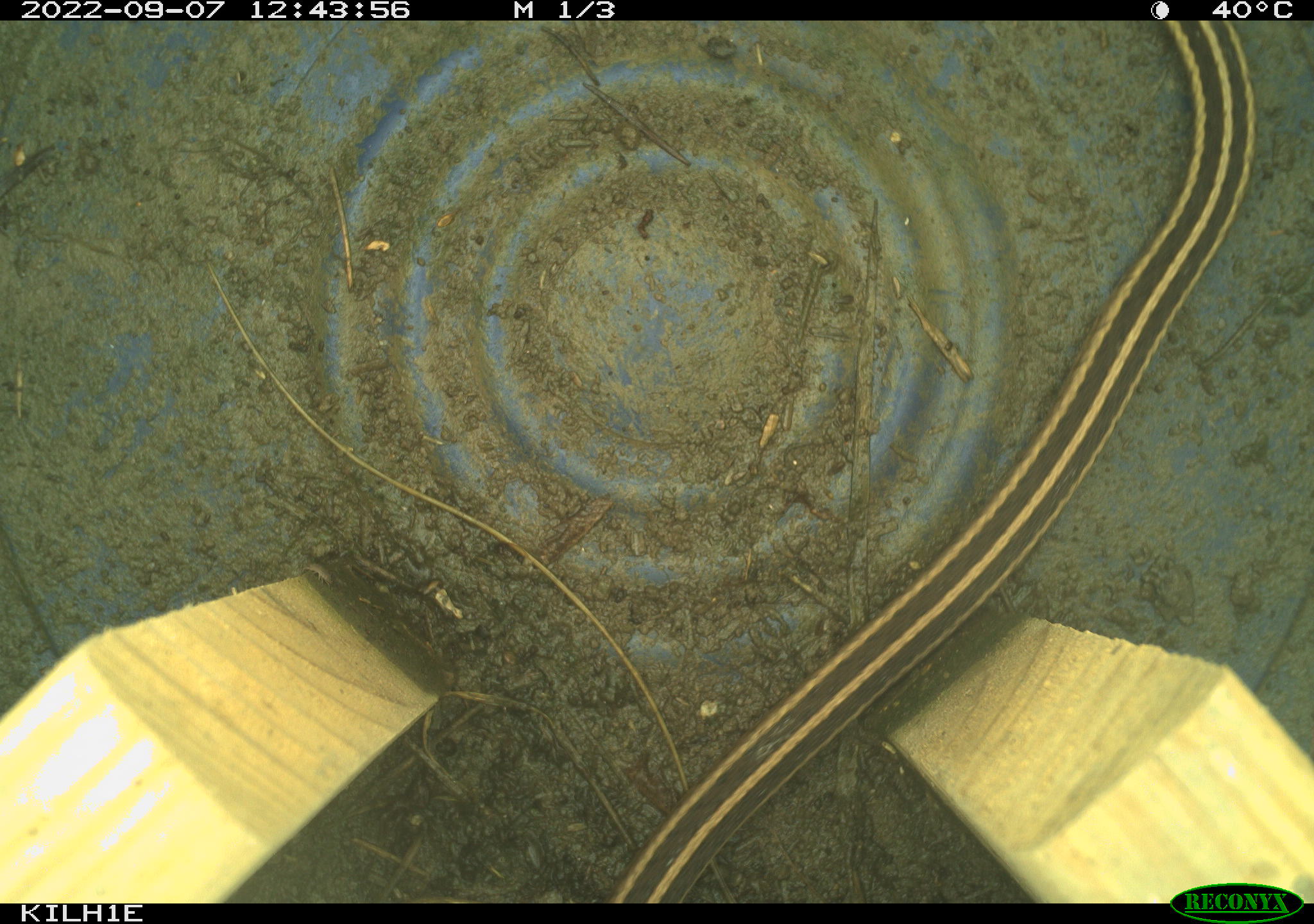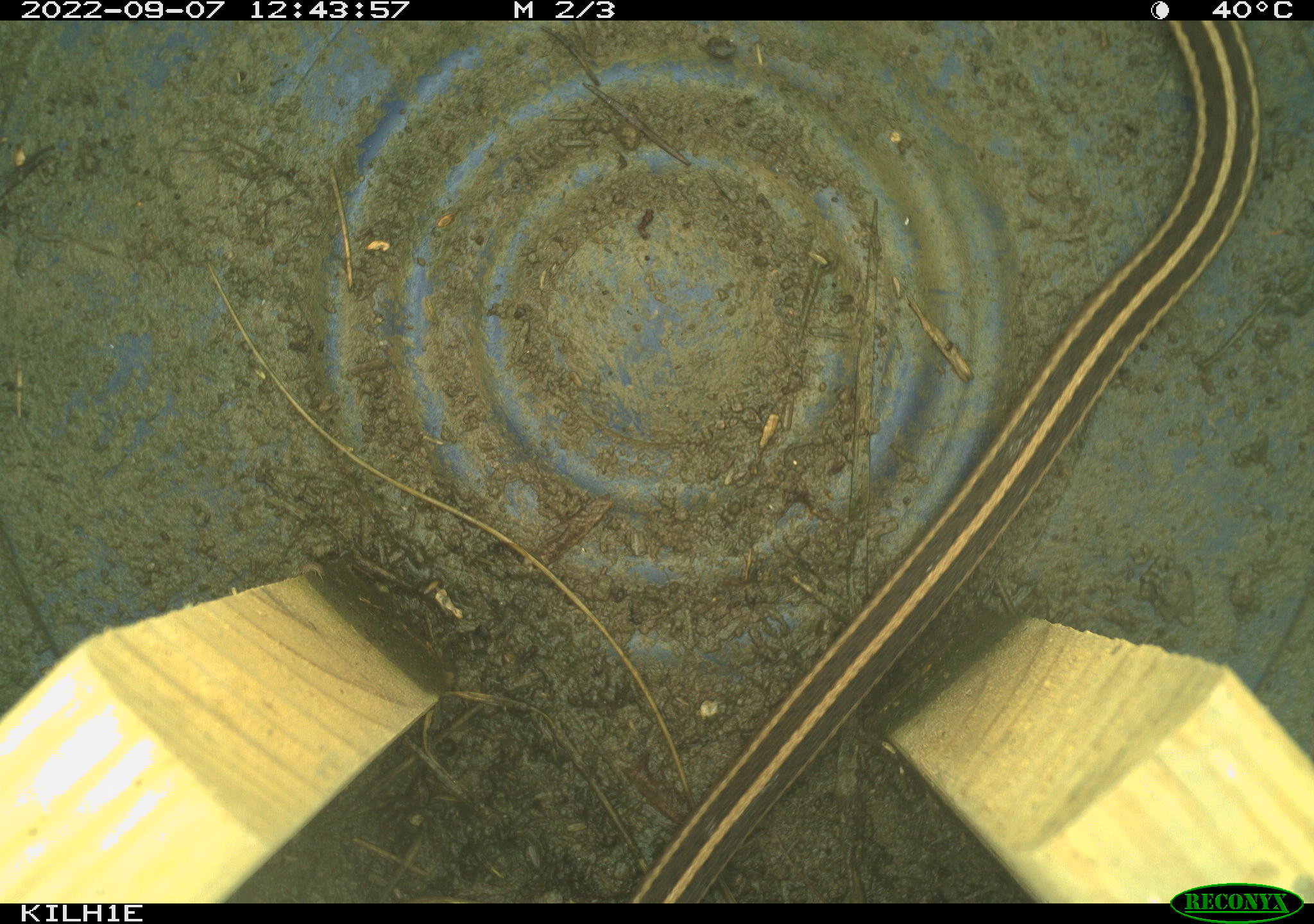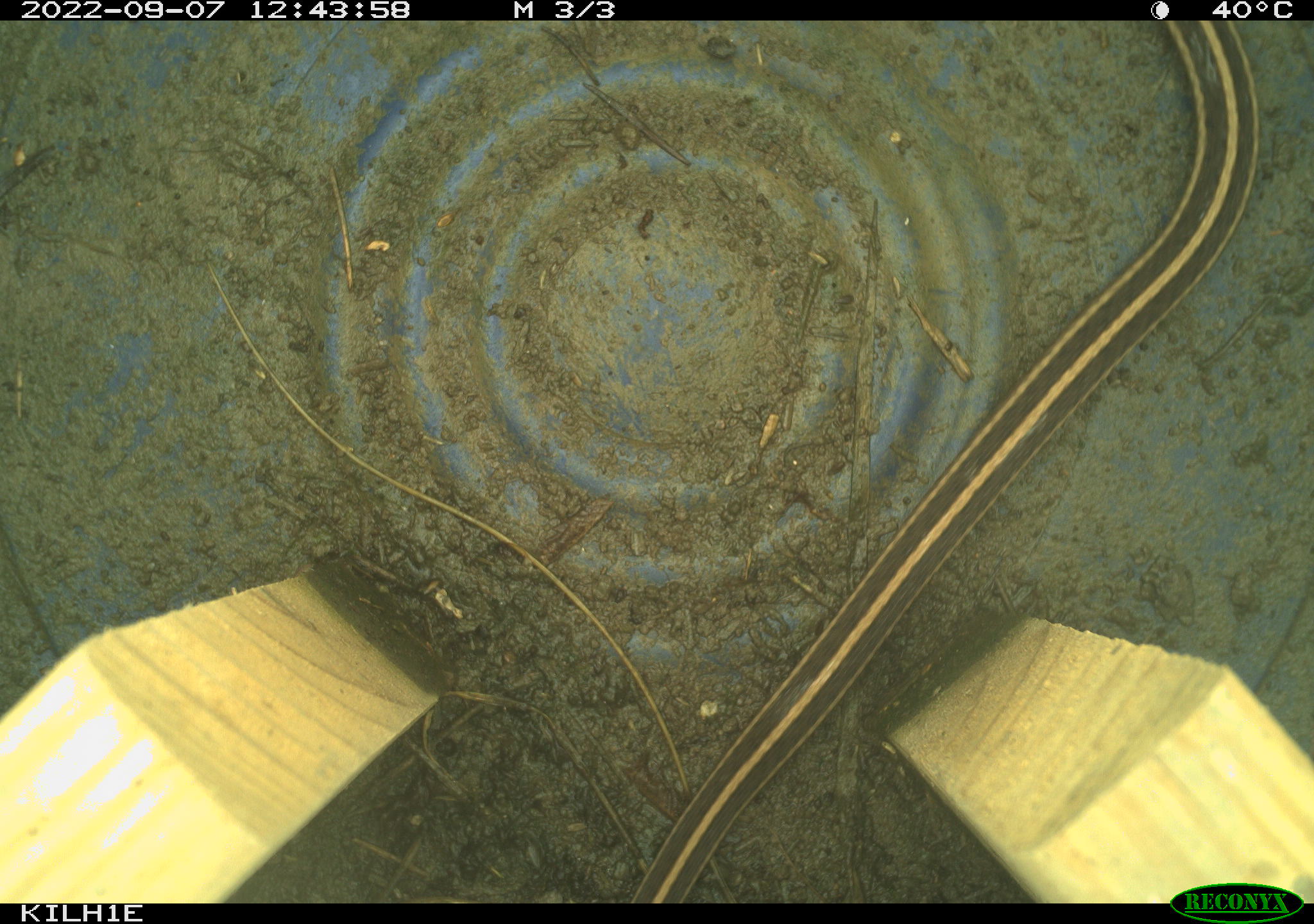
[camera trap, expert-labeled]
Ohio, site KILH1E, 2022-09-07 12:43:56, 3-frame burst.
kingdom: Animalia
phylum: Chordata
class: Reptilia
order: Squamata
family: Colubridae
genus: Thamnophis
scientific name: Thamnophis sirtalis sirtalis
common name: eastern gartersnake